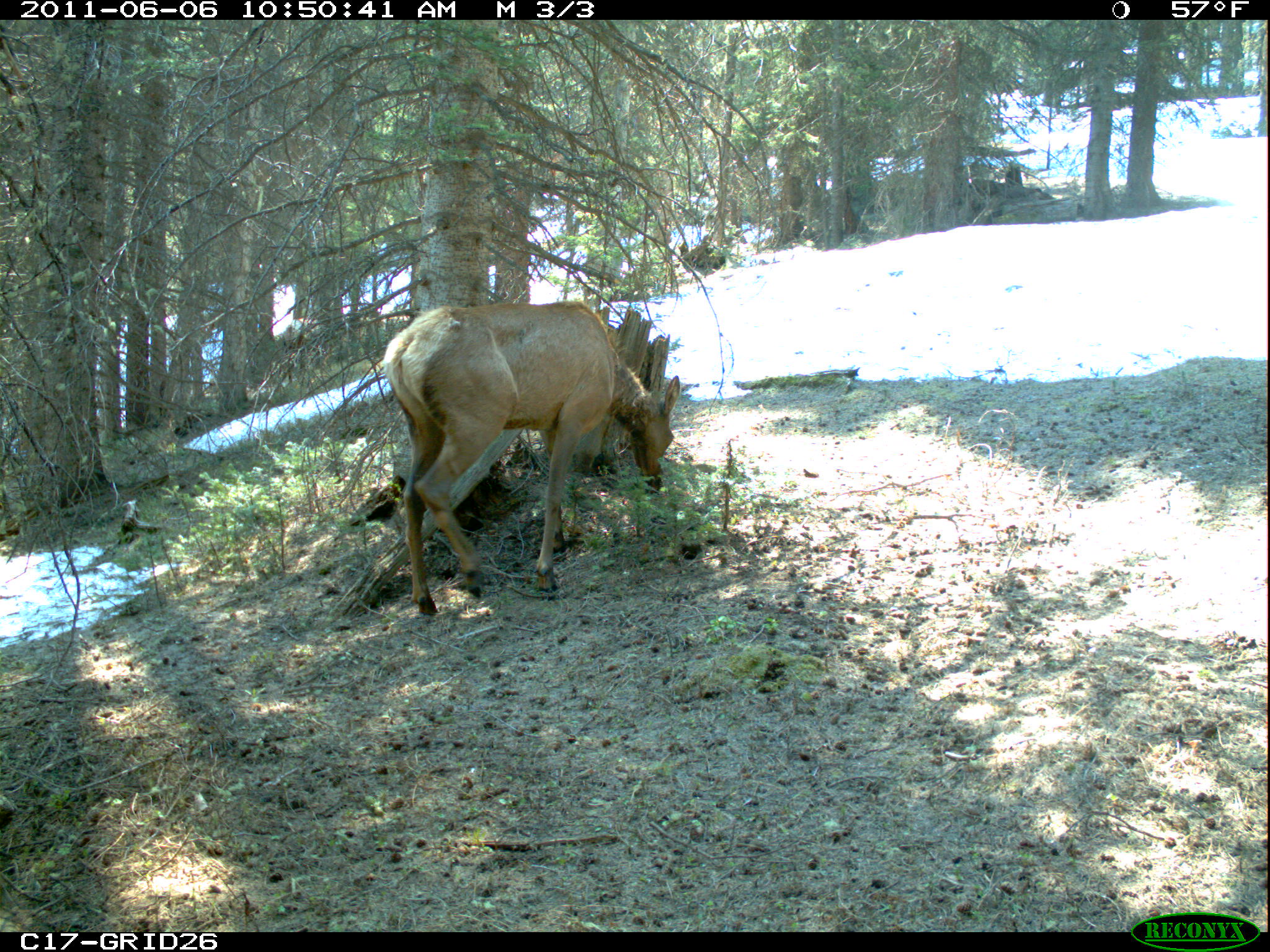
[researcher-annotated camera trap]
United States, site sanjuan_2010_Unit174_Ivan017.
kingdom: Animalia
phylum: Chordata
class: Mammalia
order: Artiodactyla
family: Cervidae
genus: Cervus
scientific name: Cervus elaphus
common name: red deer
Cervus elaphus (red deer).